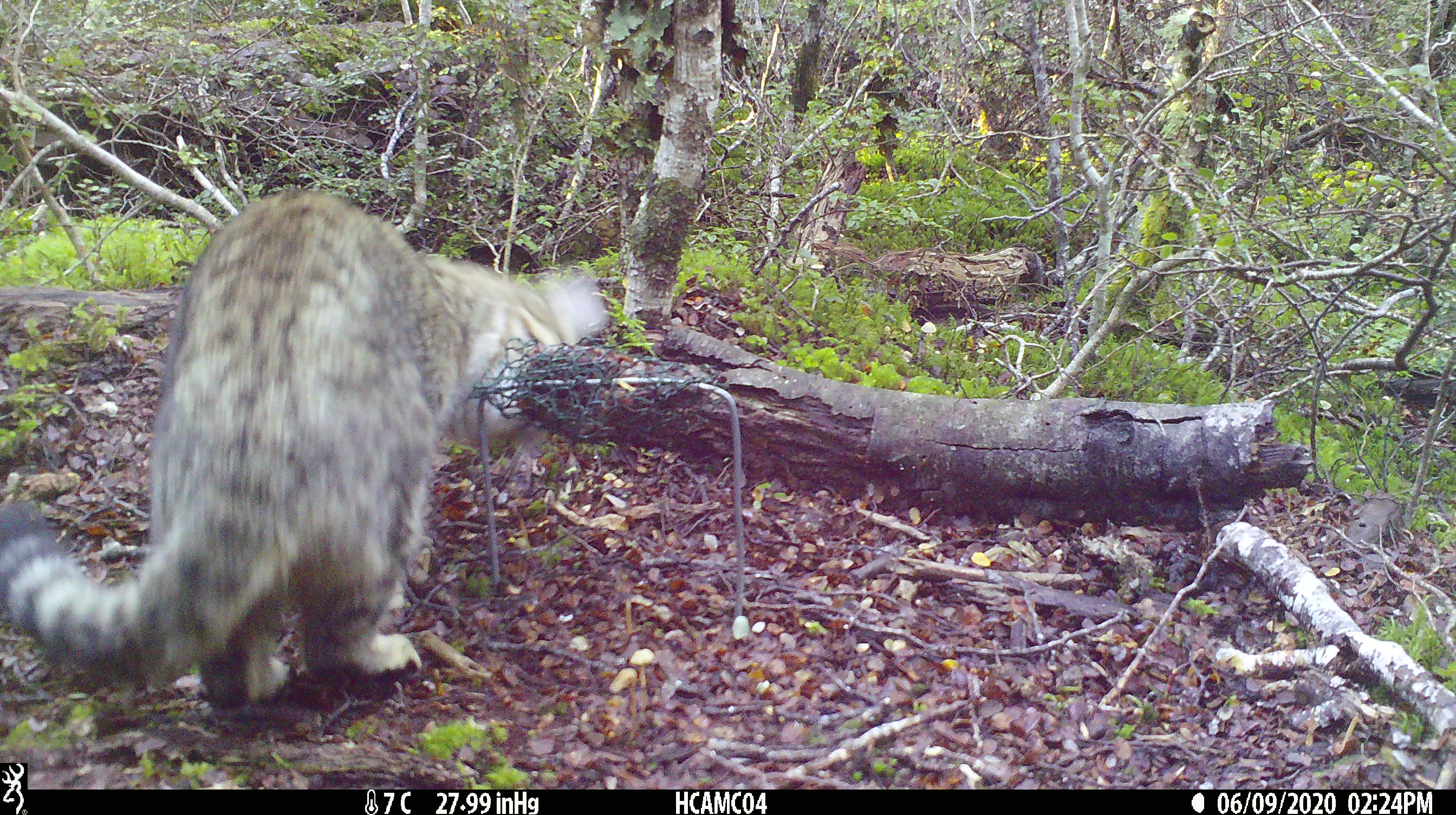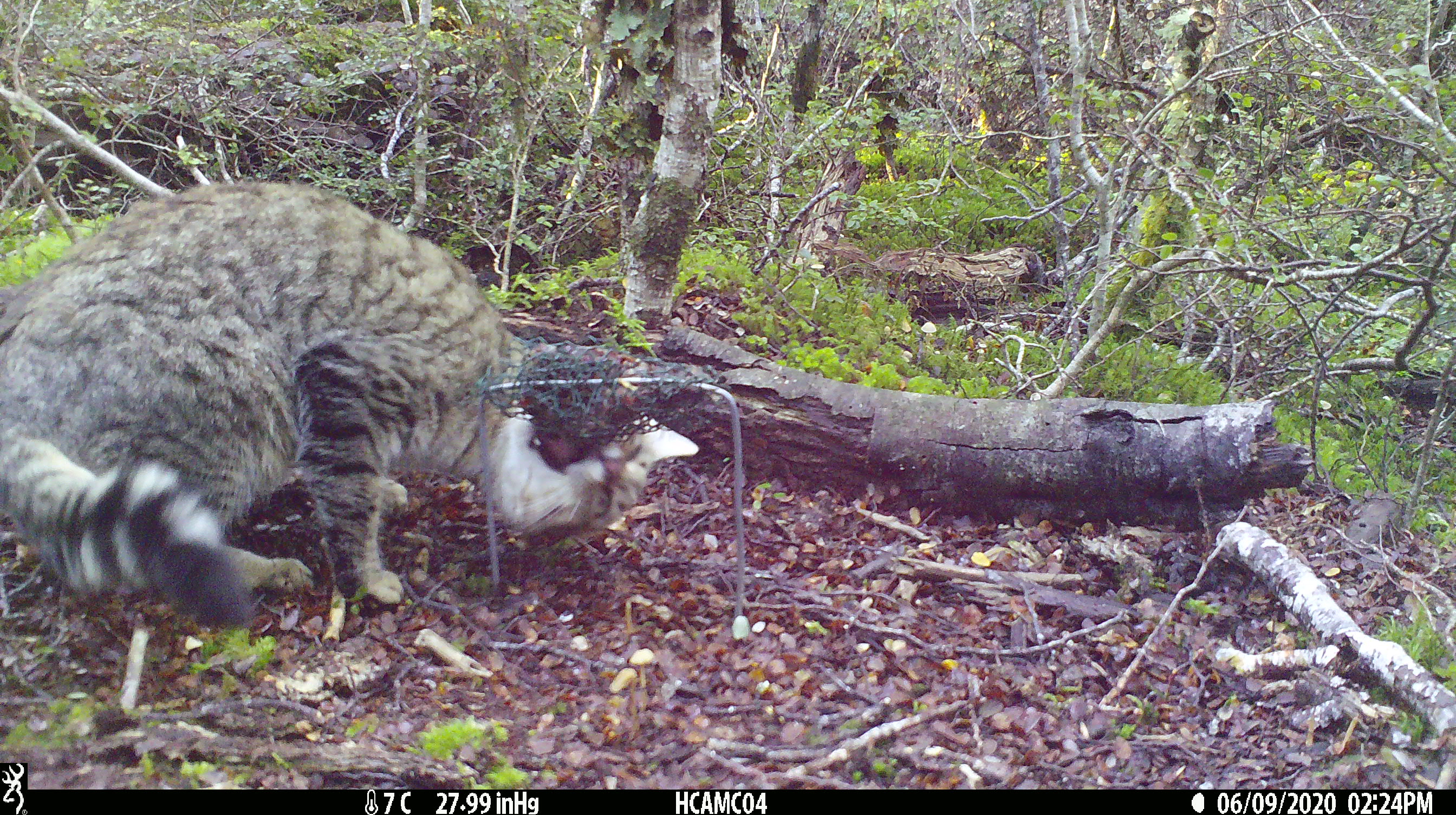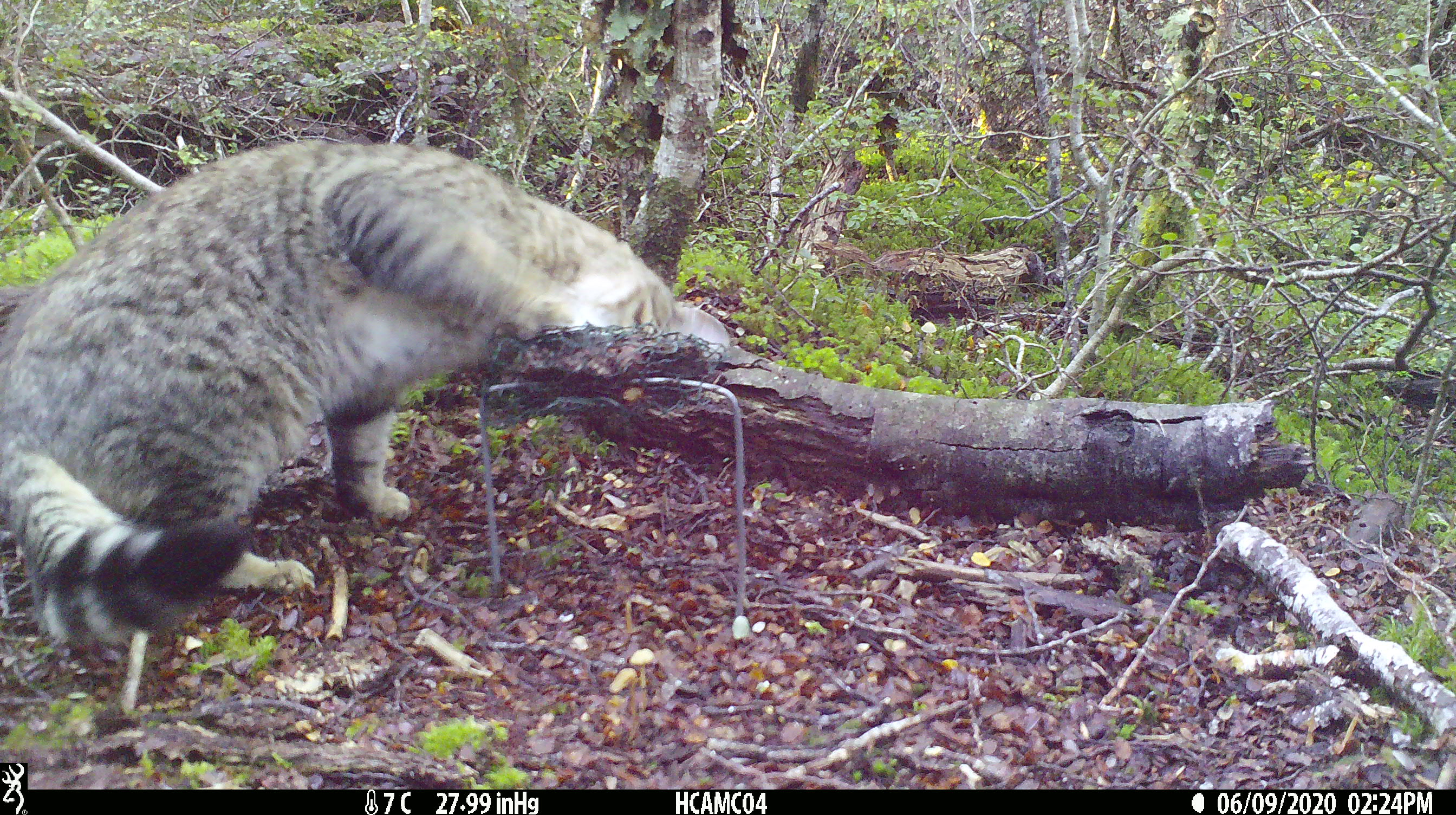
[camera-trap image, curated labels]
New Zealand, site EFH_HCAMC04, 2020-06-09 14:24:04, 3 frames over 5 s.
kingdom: Animalia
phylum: Chordata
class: Mammalia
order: Carnivora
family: Felidae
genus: Felis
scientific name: Felis catus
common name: domestic cat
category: cat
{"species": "cat (domestic cat) (Felis catus)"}